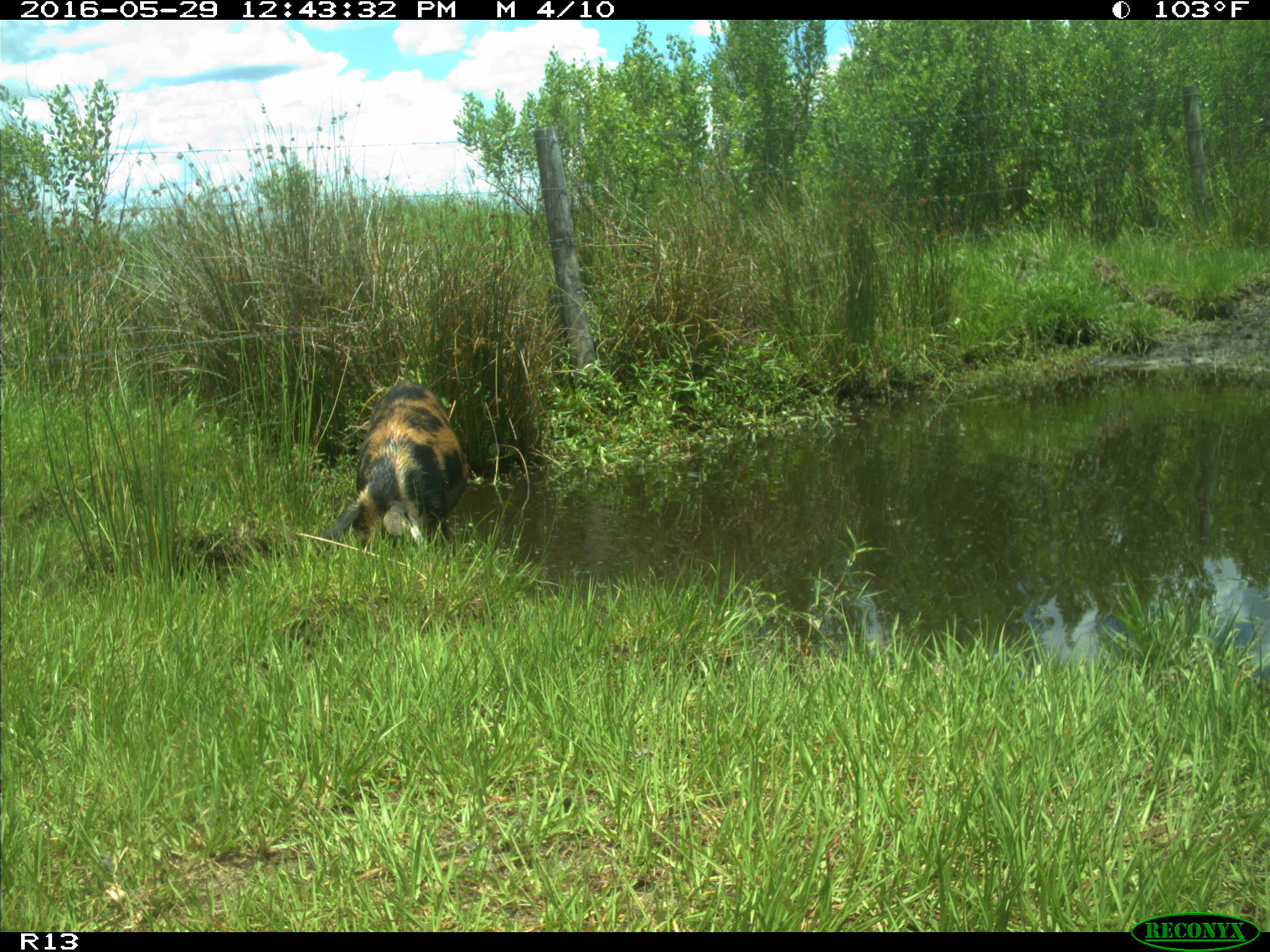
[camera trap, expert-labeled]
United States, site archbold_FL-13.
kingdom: Animalia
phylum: Chordata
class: Mammalia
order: Artiodactyla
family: Suidae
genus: Sus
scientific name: Sus scrofa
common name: wild boar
Sus scrofa (wild boar).